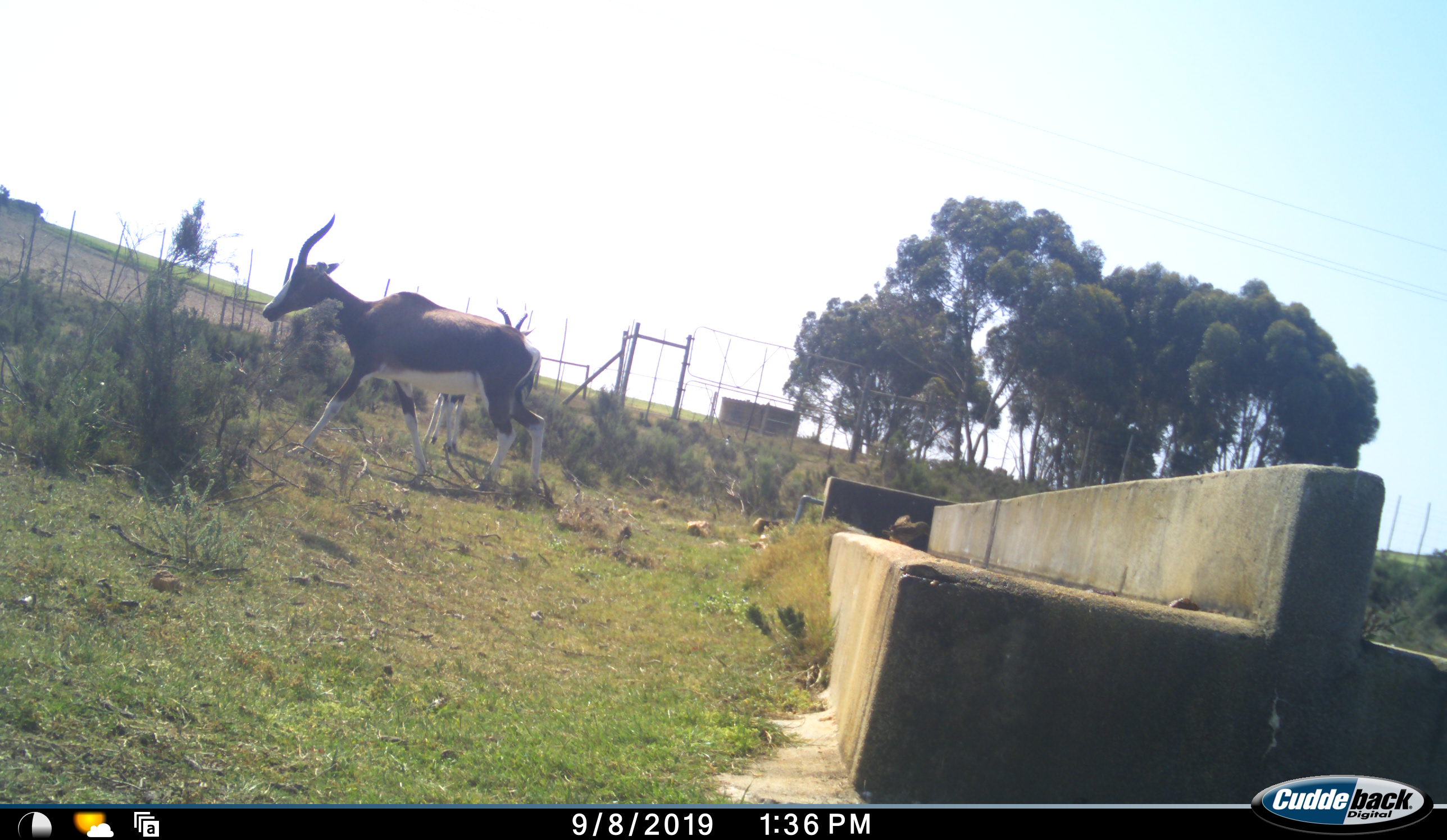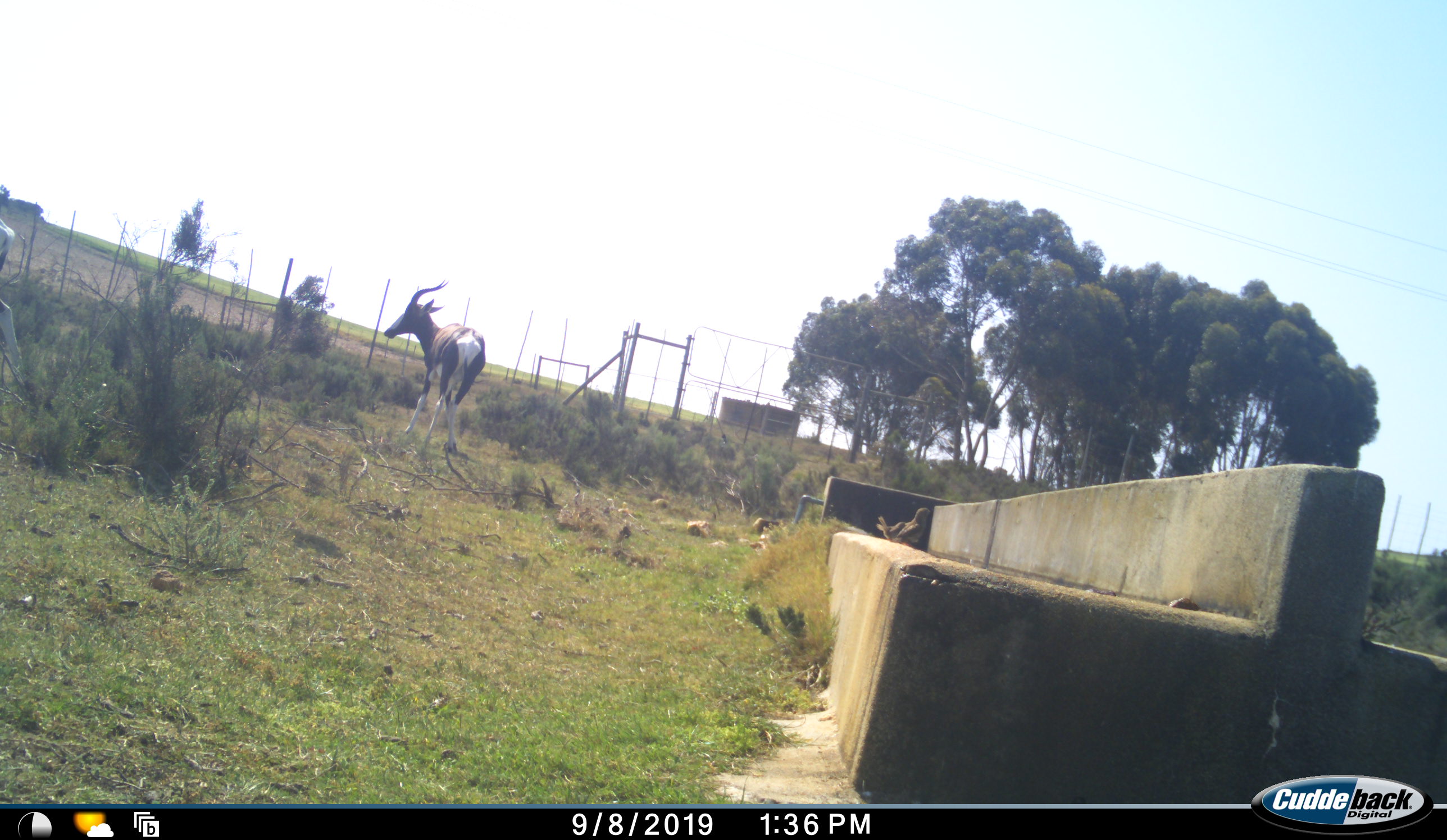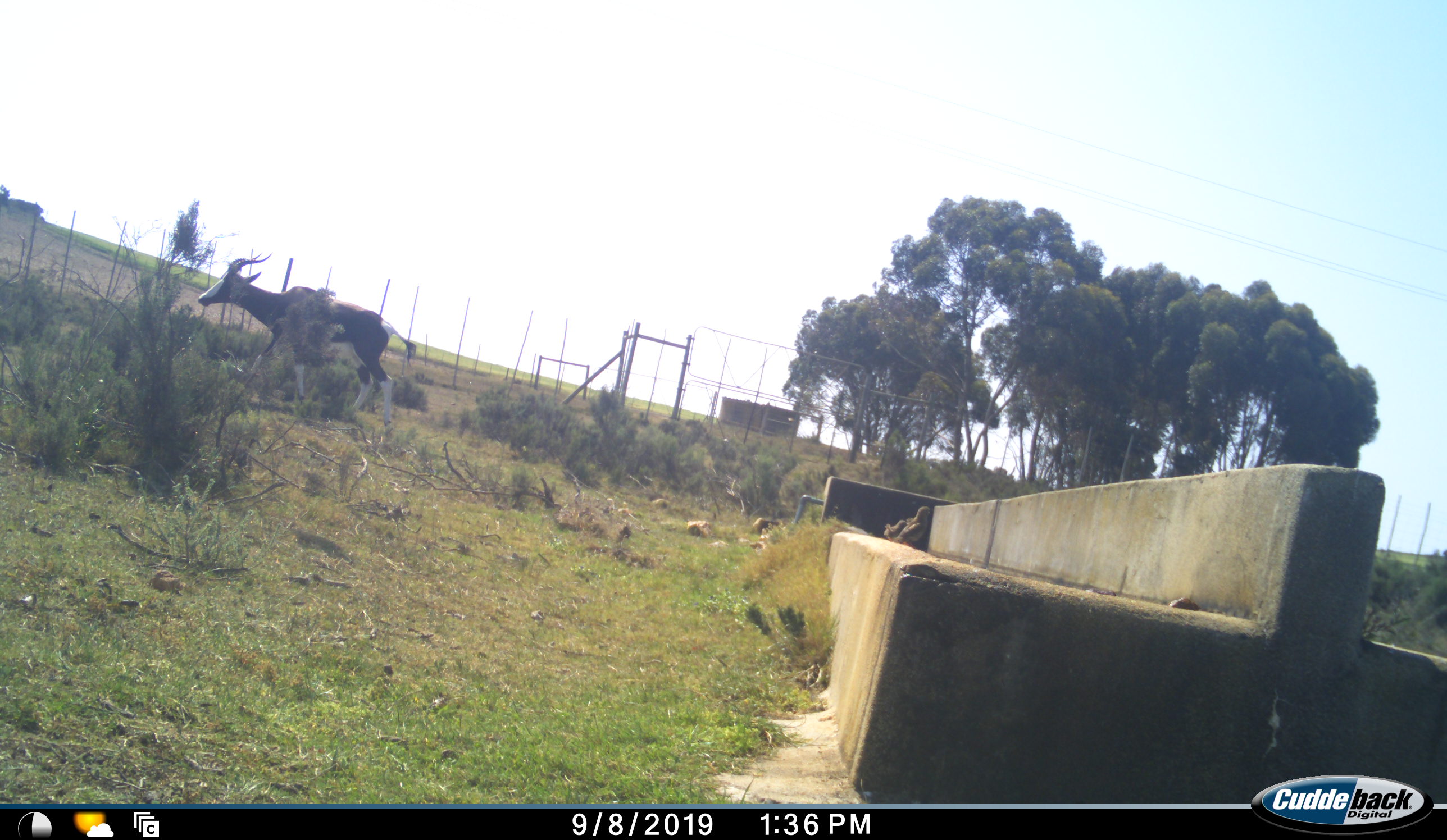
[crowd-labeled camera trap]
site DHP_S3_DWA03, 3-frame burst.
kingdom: Animalia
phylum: Chordata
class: Mammalia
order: Artiodactyla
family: Bovidae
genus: Damaliscus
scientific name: Damaliscus pygargus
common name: bontebok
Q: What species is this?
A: Bontebok (Damaliscus pygargus).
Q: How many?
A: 2.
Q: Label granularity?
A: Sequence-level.